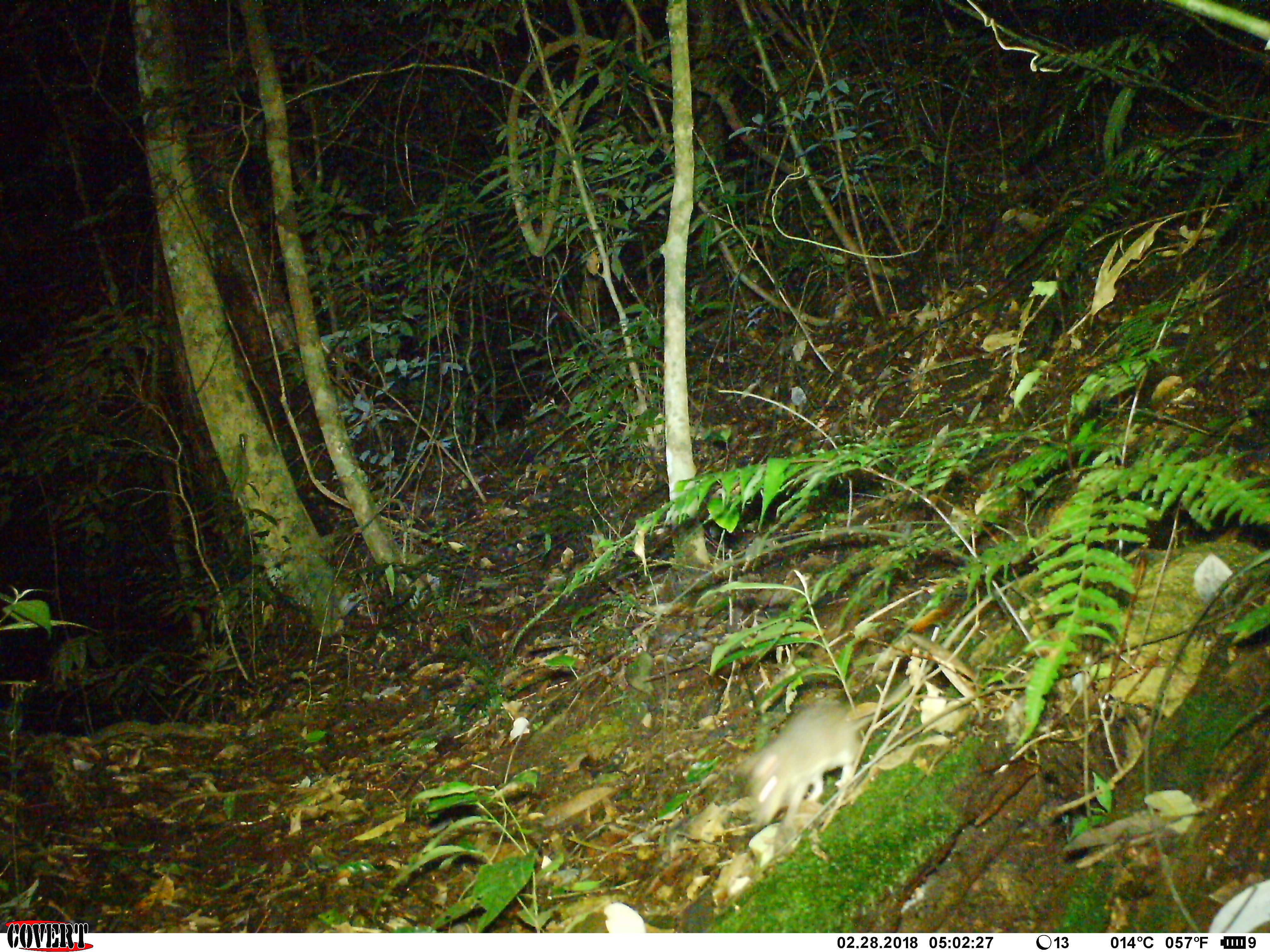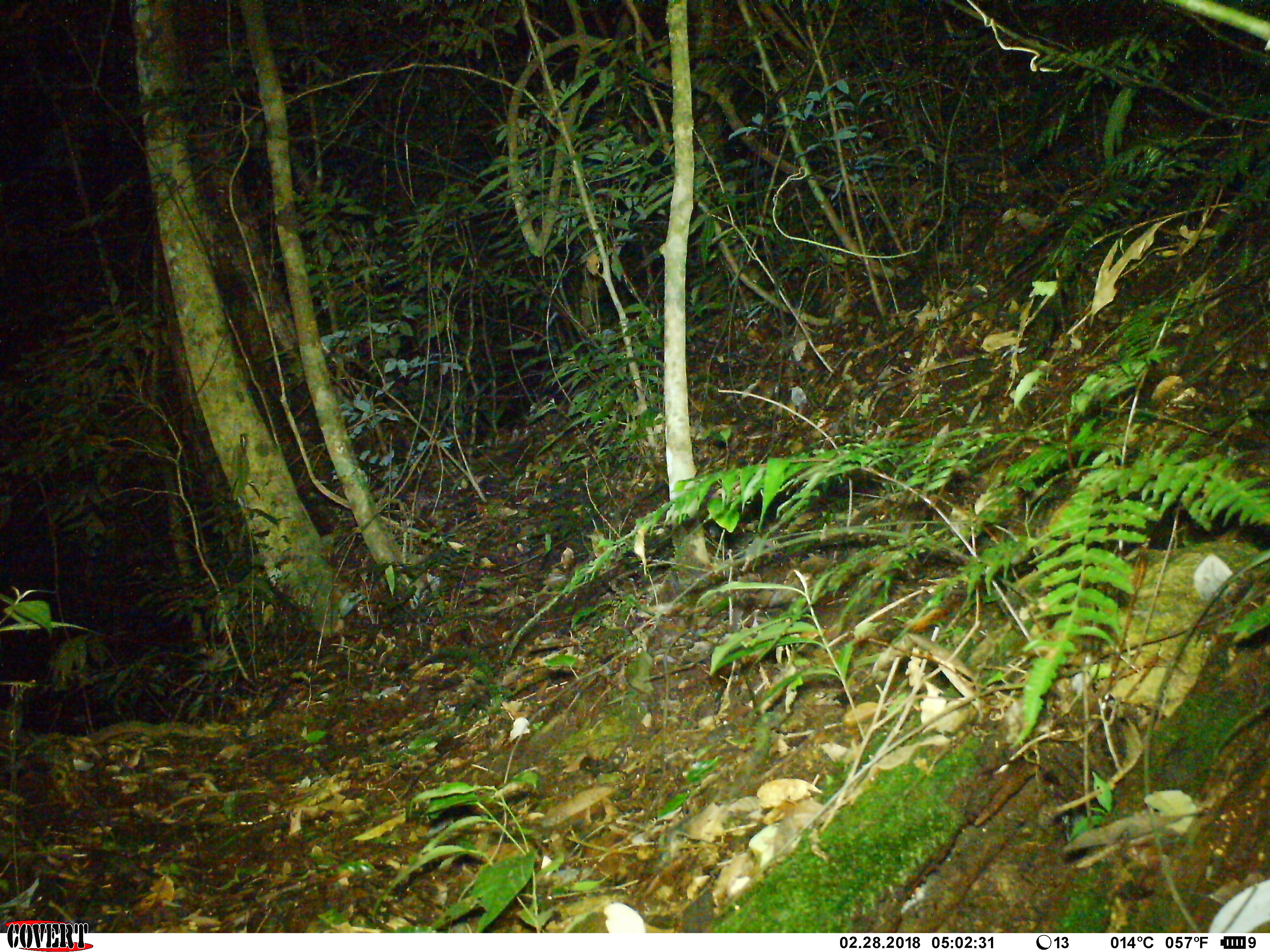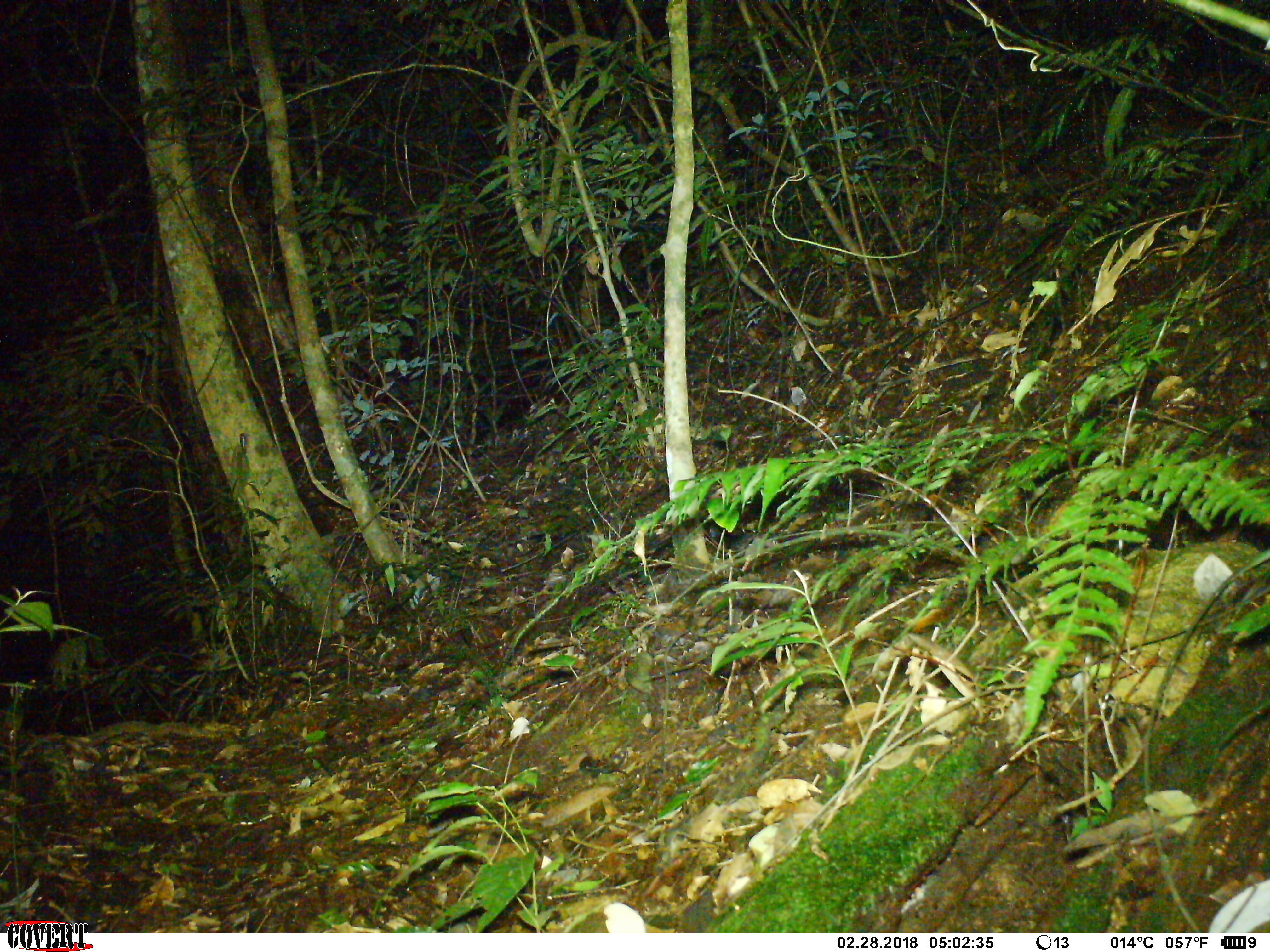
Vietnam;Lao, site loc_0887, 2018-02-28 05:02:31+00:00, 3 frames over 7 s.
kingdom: Animalia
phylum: Chordata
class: Mammalia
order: Rodentia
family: Muridae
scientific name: Muridae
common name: old-world mice and rats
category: unidentified murid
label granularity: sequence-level